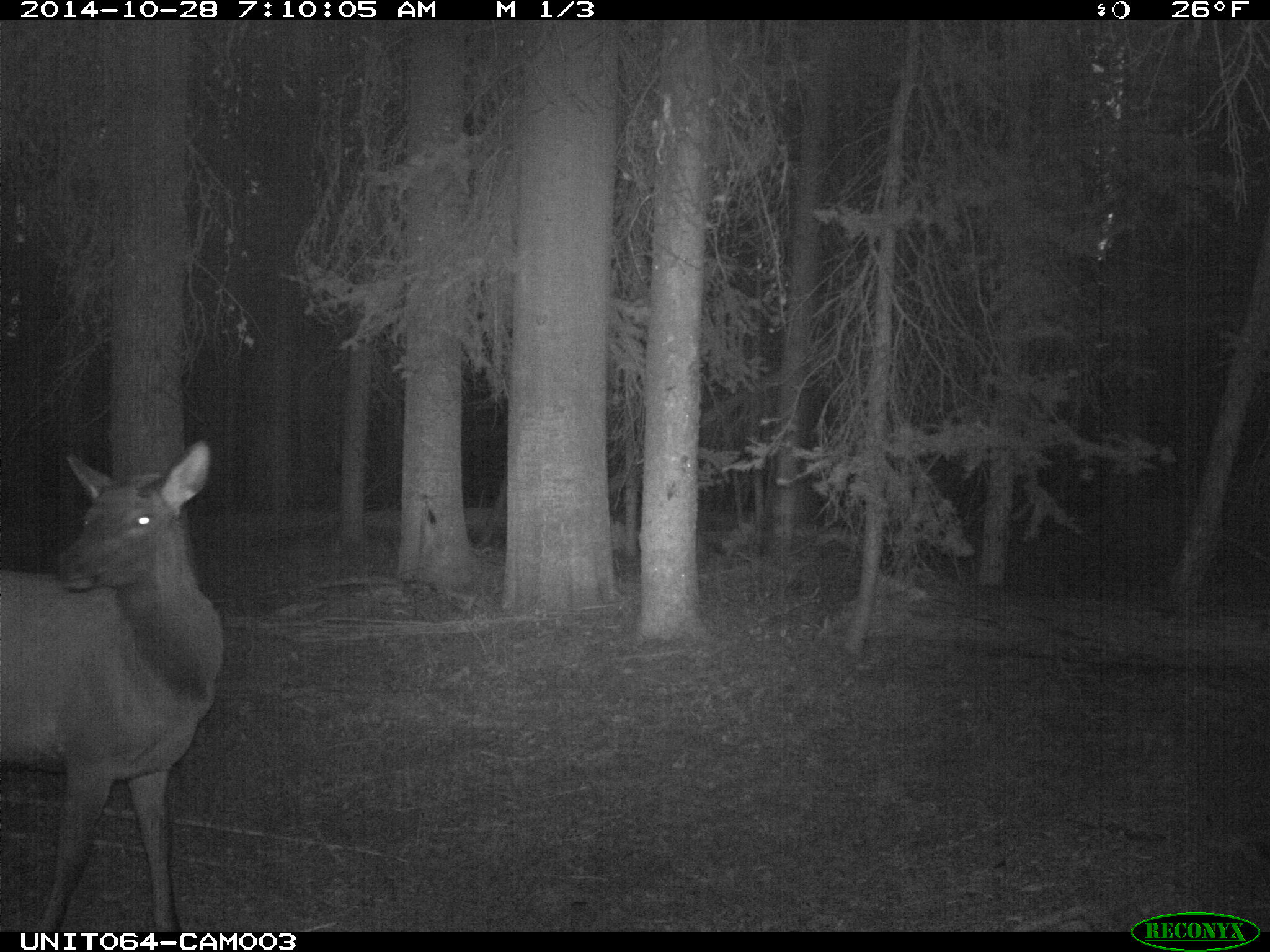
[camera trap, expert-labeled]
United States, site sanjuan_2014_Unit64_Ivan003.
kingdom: Animalia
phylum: Chordata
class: Mammalia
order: Artiodactyla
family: Cervidae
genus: Cervus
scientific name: Cervus elaphus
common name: red deer